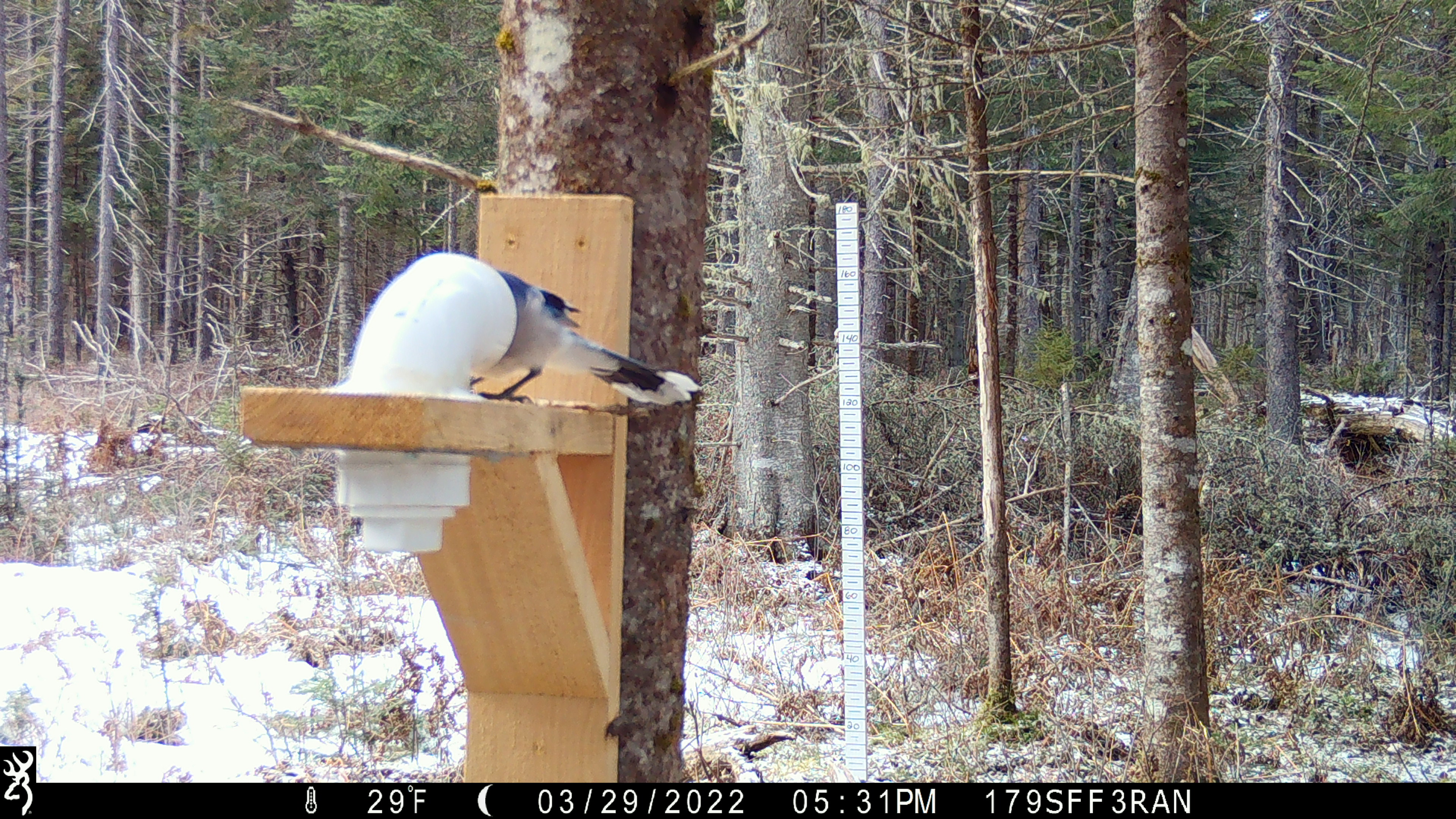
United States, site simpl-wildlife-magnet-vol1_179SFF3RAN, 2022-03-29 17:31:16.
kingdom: Animalia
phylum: Chordata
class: Aves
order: Passeriformes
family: Corvidae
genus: Cyanocitta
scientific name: Cyanocitta cristata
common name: blue jay